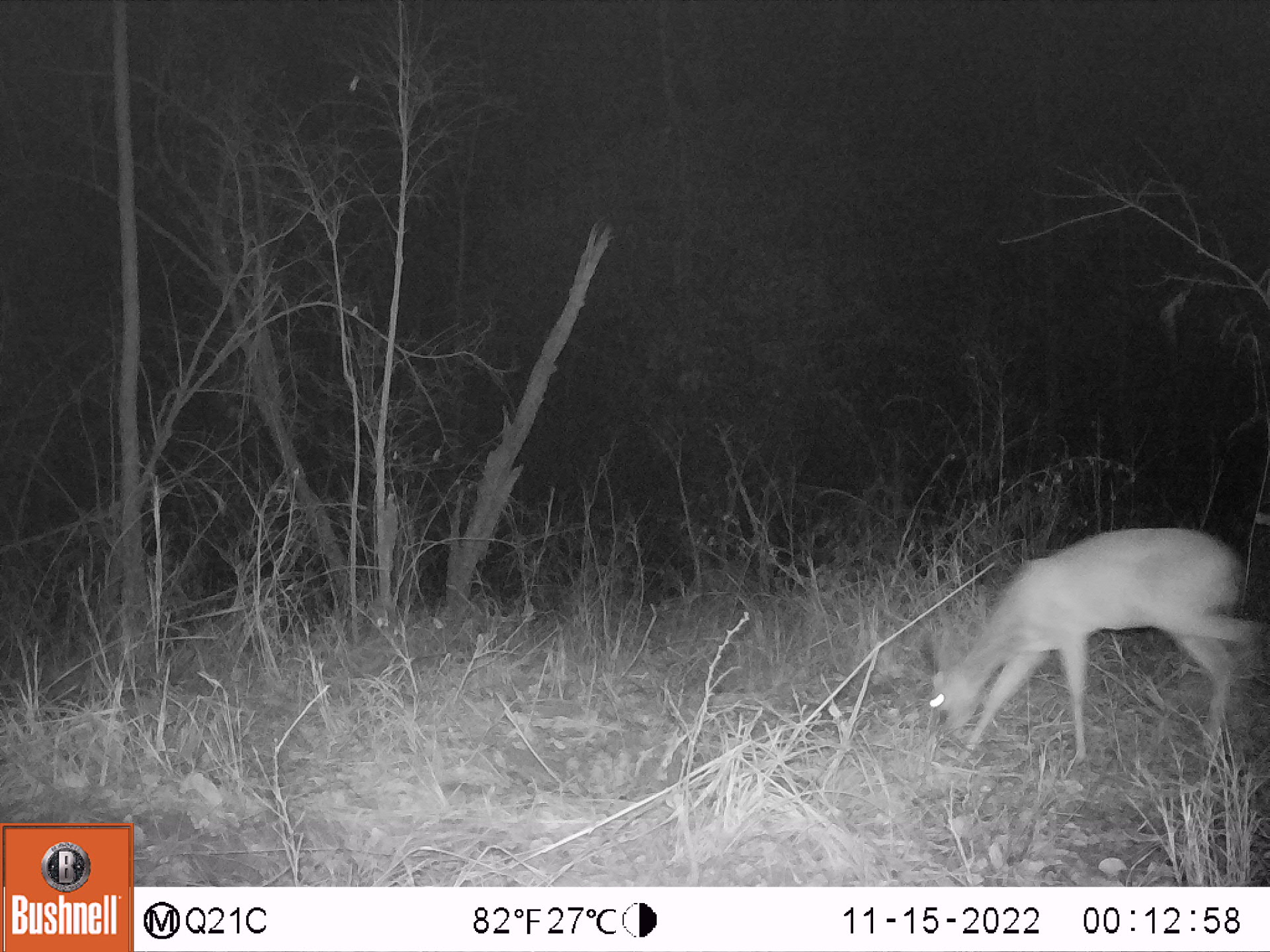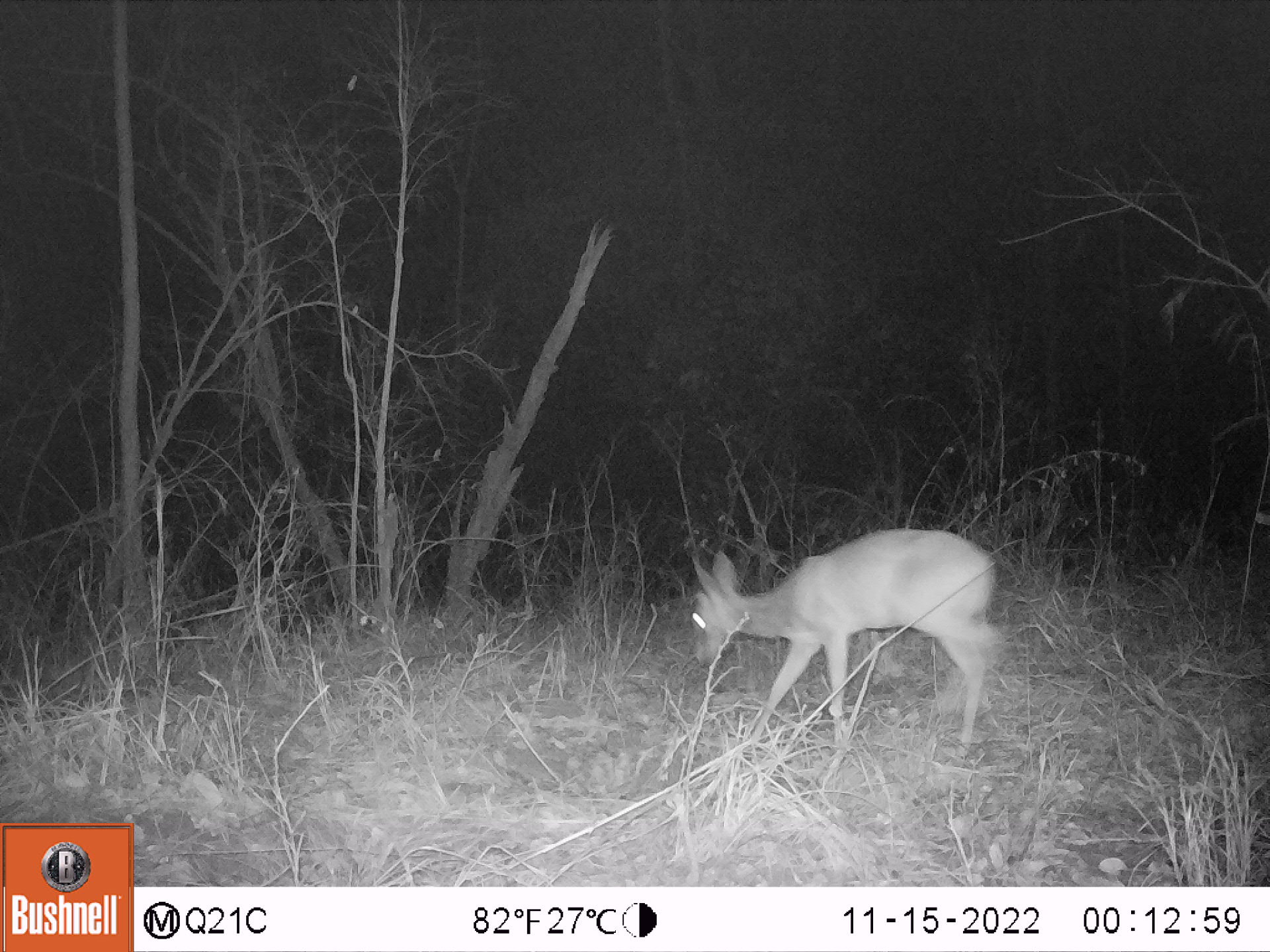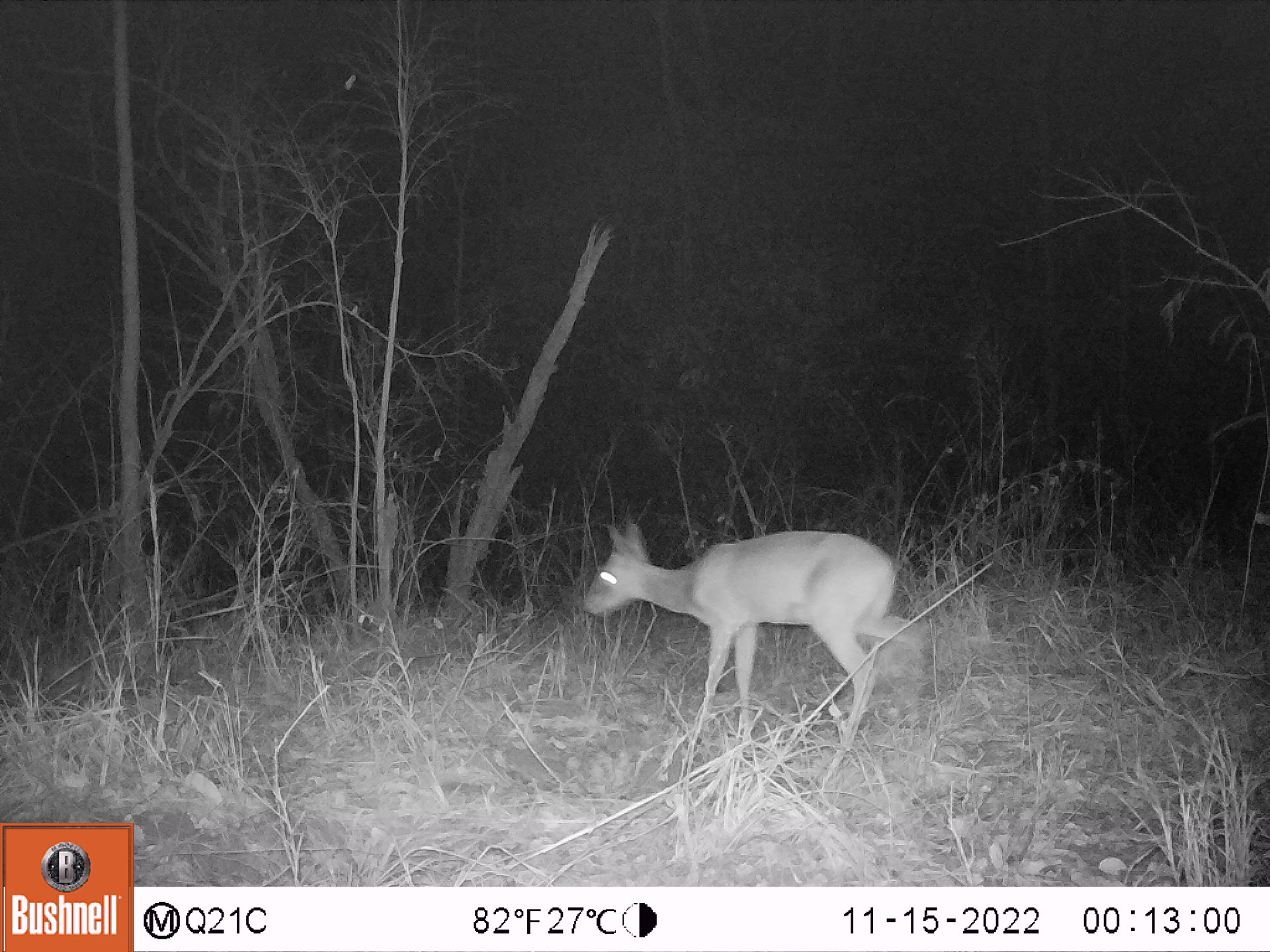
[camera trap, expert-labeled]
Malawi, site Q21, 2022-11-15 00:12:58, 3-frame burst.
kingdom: Animalia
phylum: Chordata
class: Mammalia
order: Artiodactyla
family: Bovidae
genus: Sylvicapra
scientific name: Sylvicapra grimmia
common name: common duiker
Common duiker (Sylvicapra grimmia), count 1.